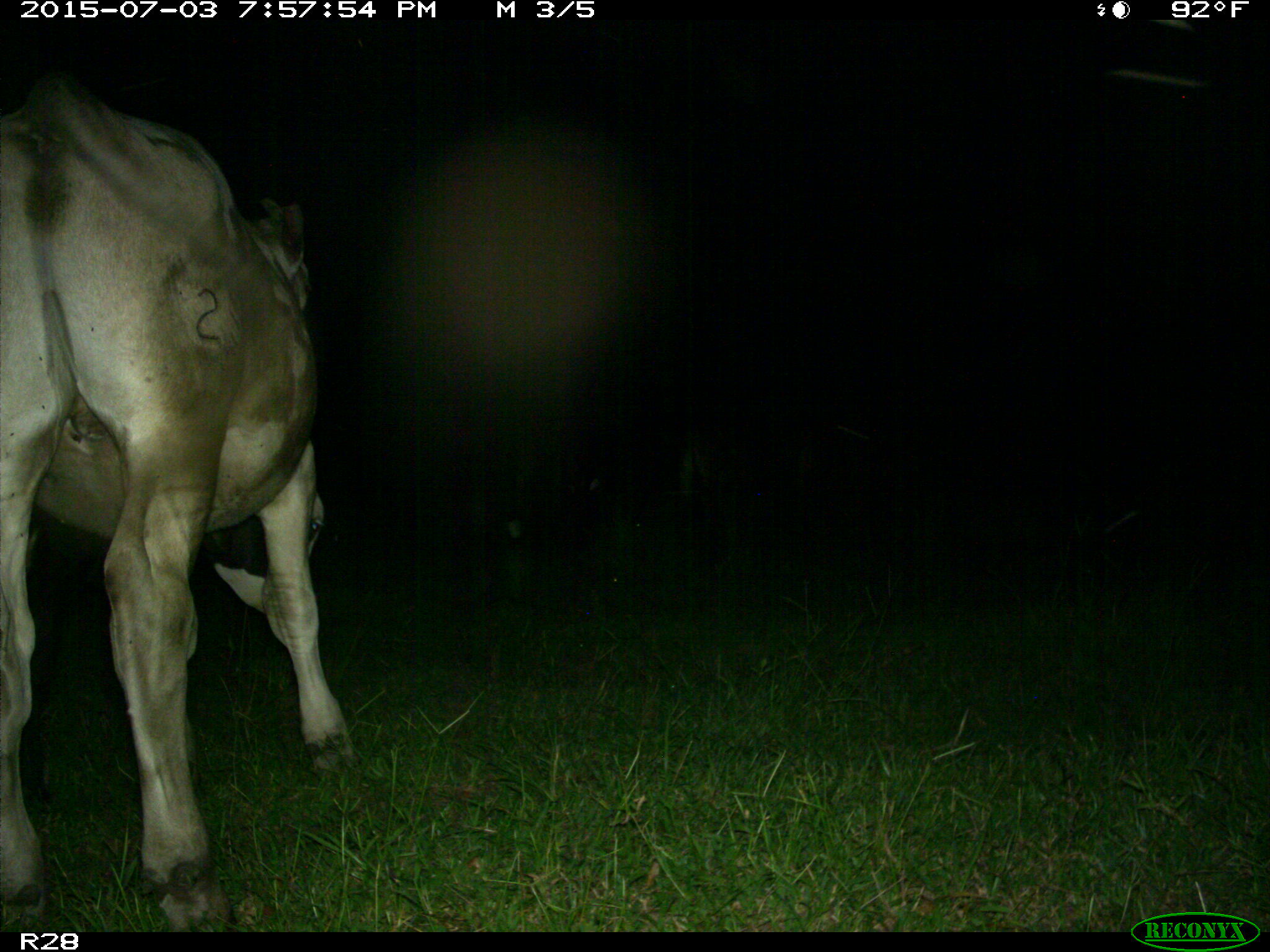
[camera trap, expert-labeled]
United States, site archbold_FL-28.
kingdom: Animalia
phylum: Chordata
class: Mammalia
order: Artiodactyla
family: Bovidae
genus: Bos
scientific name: Bos taurus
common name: domestic cow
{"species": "Bos taurus (domestic cow)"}